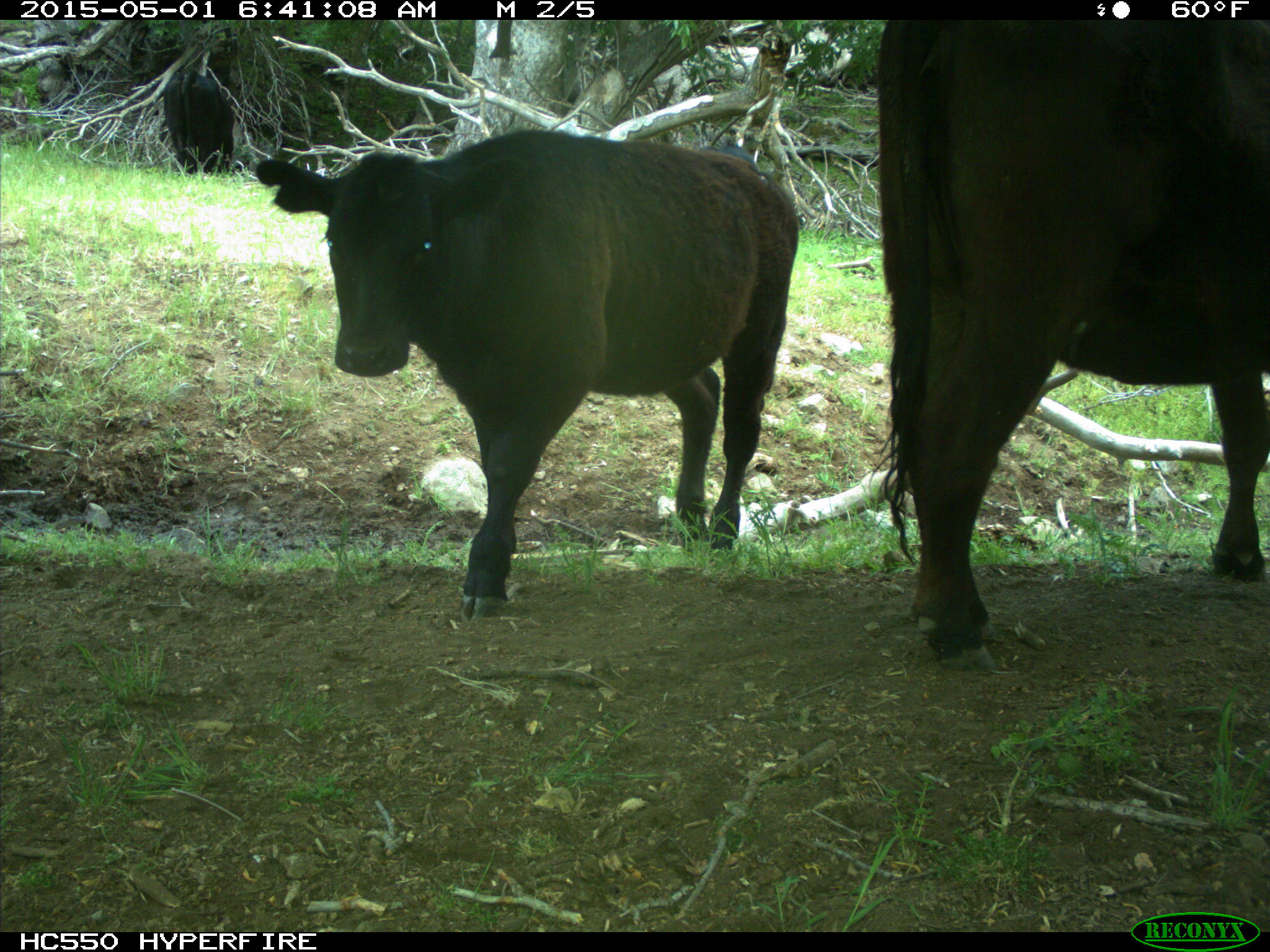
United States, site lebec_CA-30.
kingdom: Animalia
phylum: Chordata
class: Mammalia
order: Artiodactyla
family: Bovidae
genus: Bos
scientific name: Bos taurus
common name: domestic cow